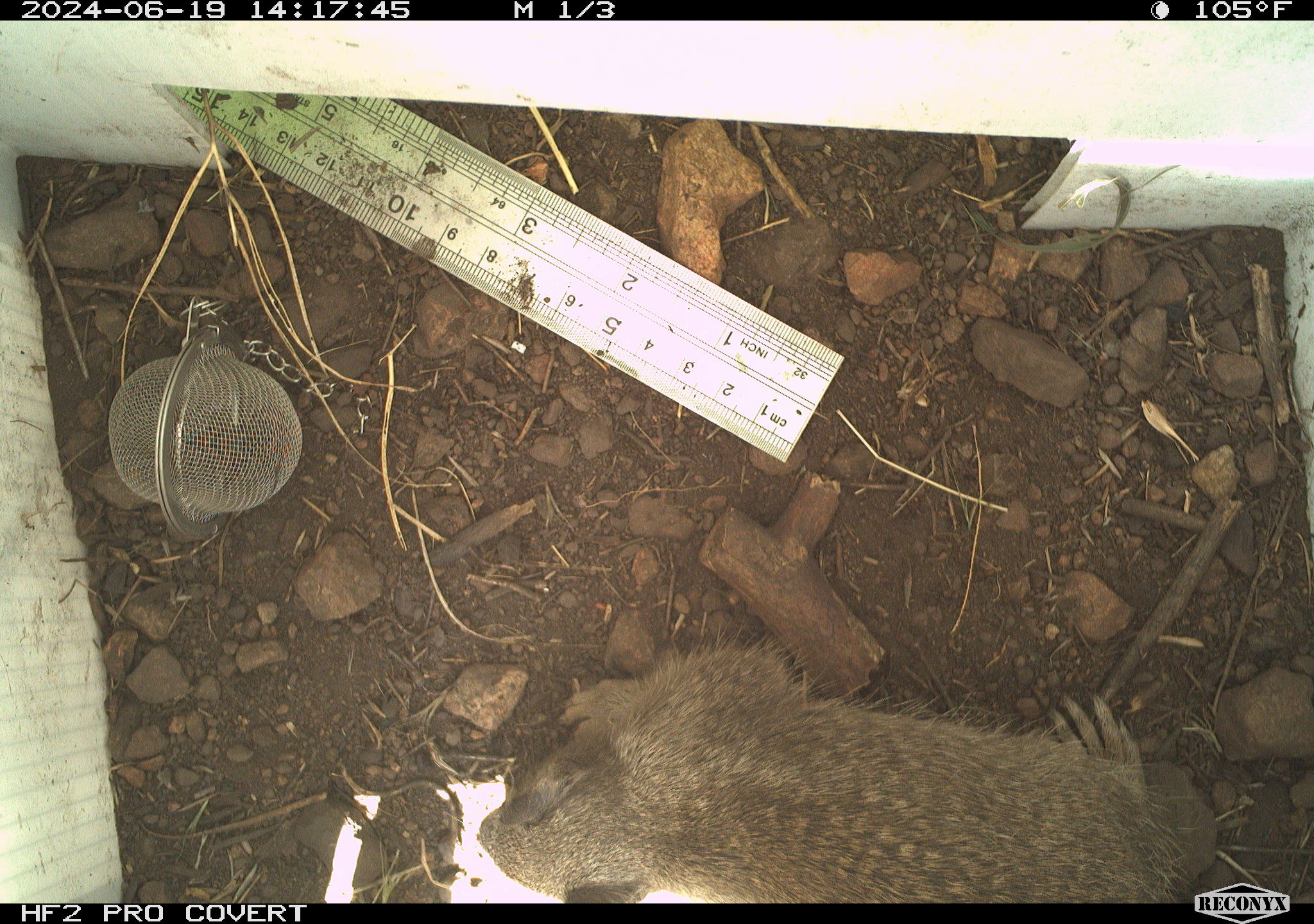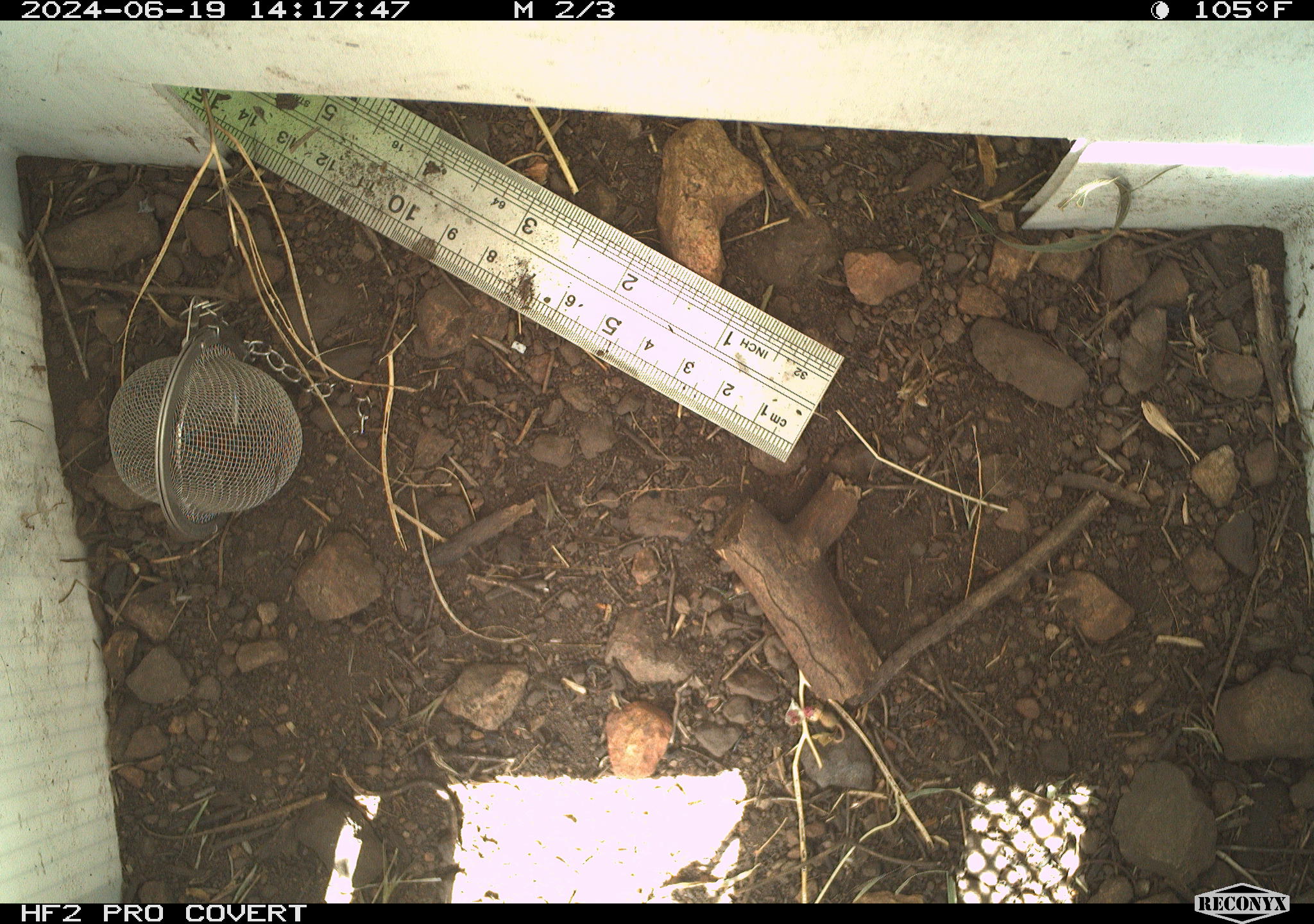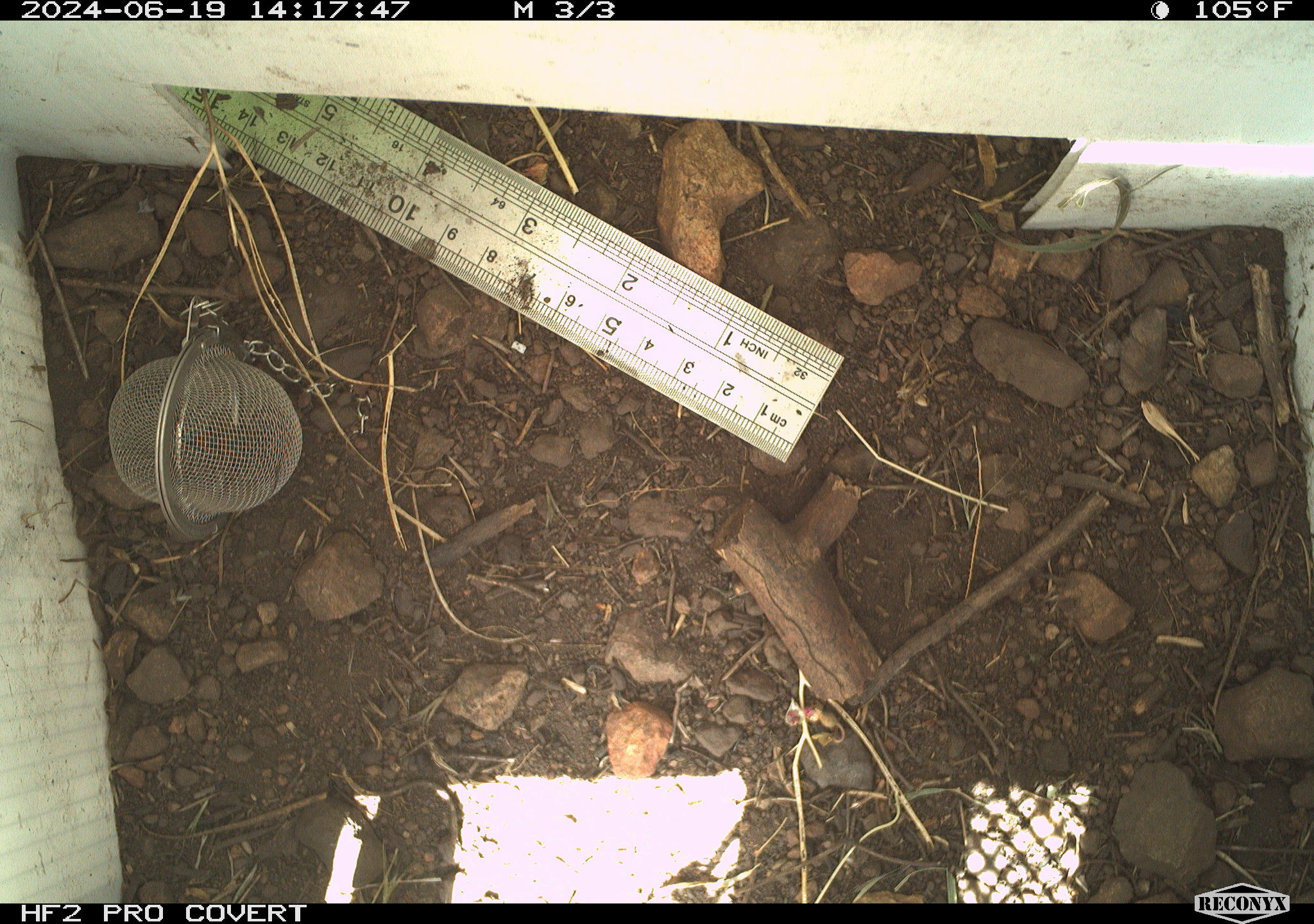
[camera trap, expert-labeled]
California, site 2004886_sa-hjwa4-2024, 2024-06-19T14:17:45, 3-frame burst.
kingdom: Animalia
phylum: Chordata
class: Mammalia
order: Rodentia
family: Sciuridae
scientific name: Sciuridae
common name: squirrels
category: sciuridae family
Sciuridae family (squirrels) (Sciuridae).